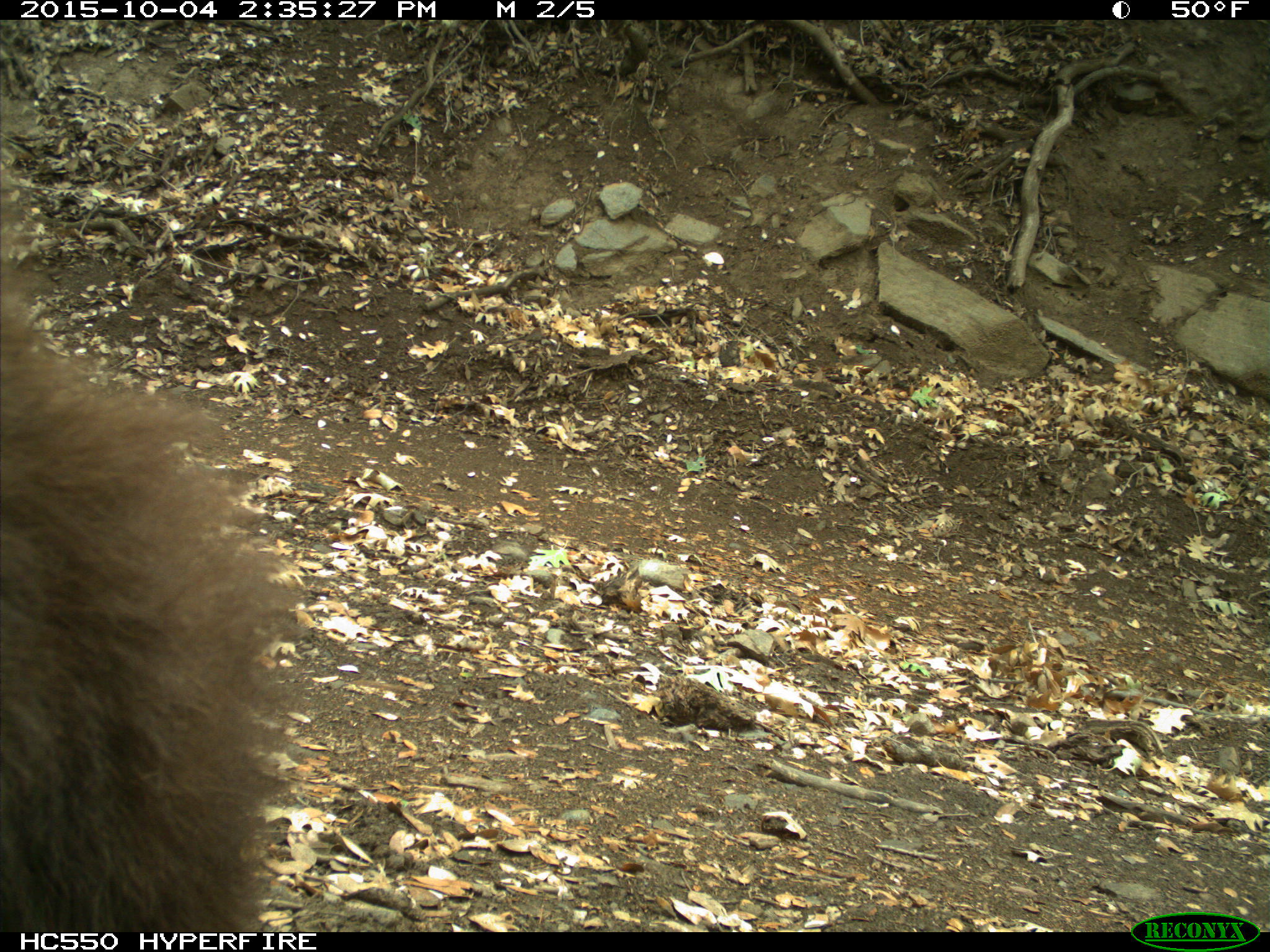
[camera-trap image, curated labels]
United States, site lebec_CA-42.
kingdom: Animalia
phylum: Chordata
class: Mammalia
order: Carnivora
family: Ursidae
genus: Ursus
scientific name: Ursus americanus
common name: american black bear